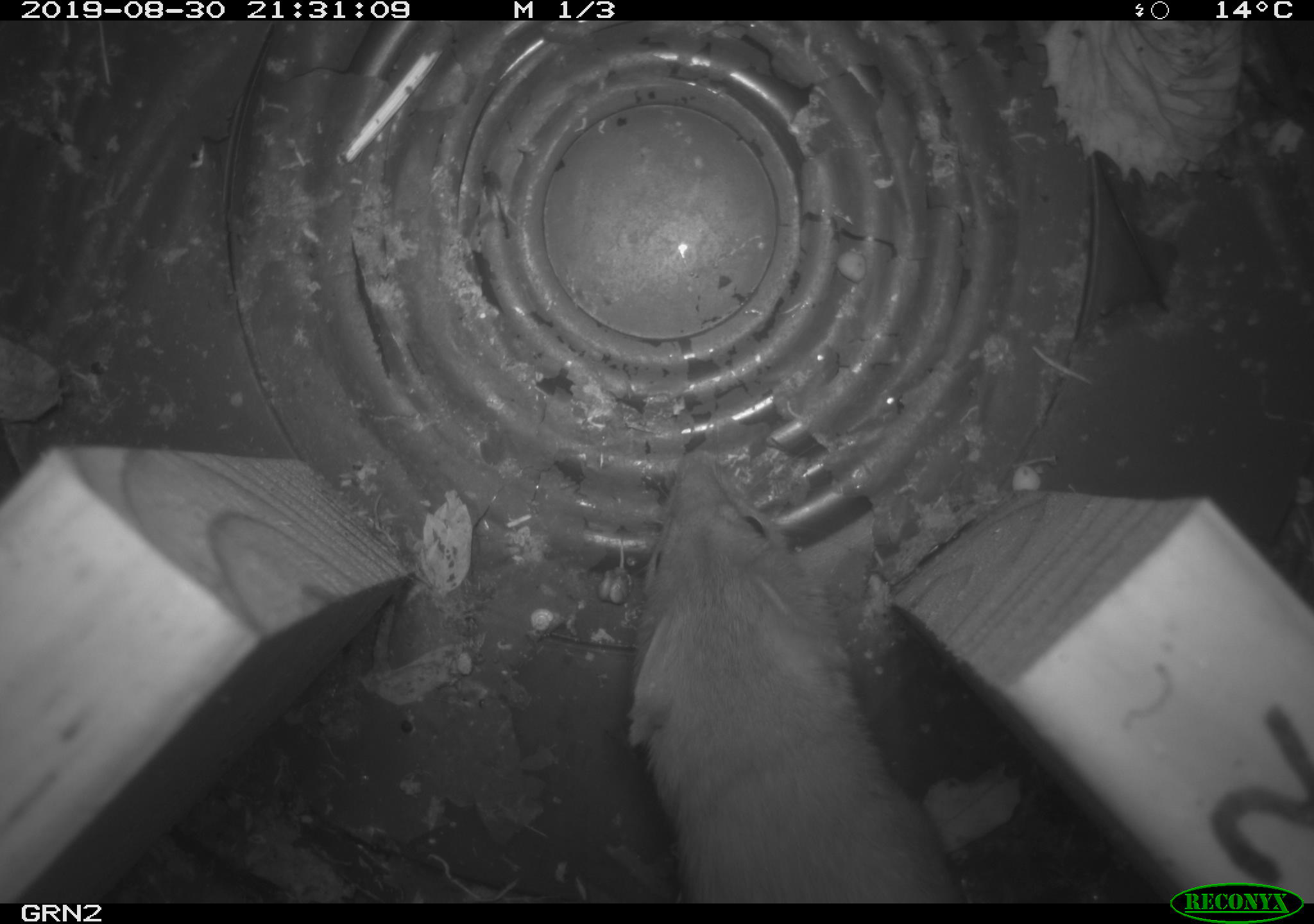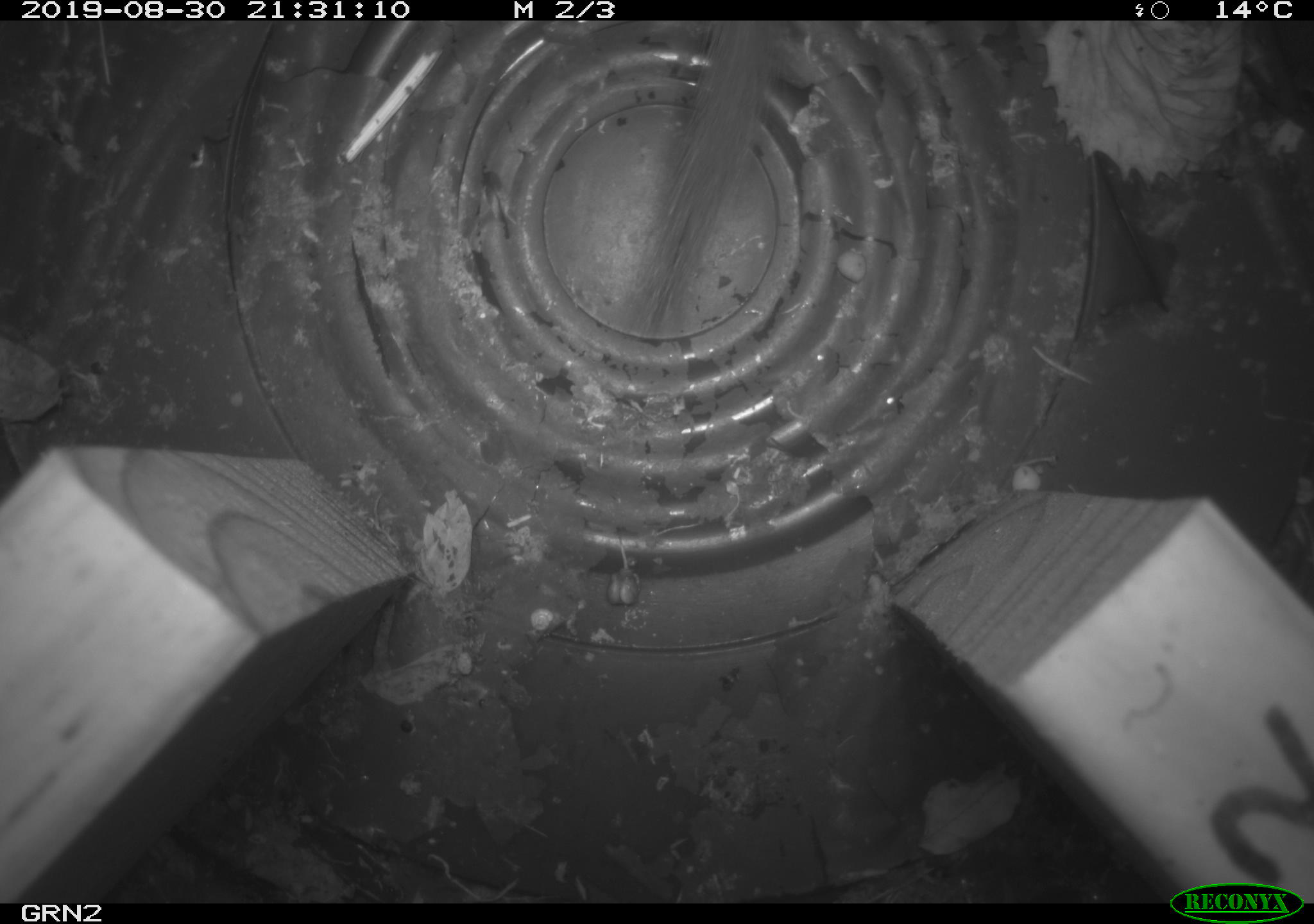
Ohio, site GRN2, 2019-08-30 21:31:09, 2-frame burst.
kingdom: Animalia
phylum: Chordata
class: Mammalia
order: Carnivora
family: Mustelidae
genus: Neogale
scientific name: Neogale frenata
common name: long-tailed weasel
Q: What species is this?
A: Long-tailed weasel (Neogale frenata).